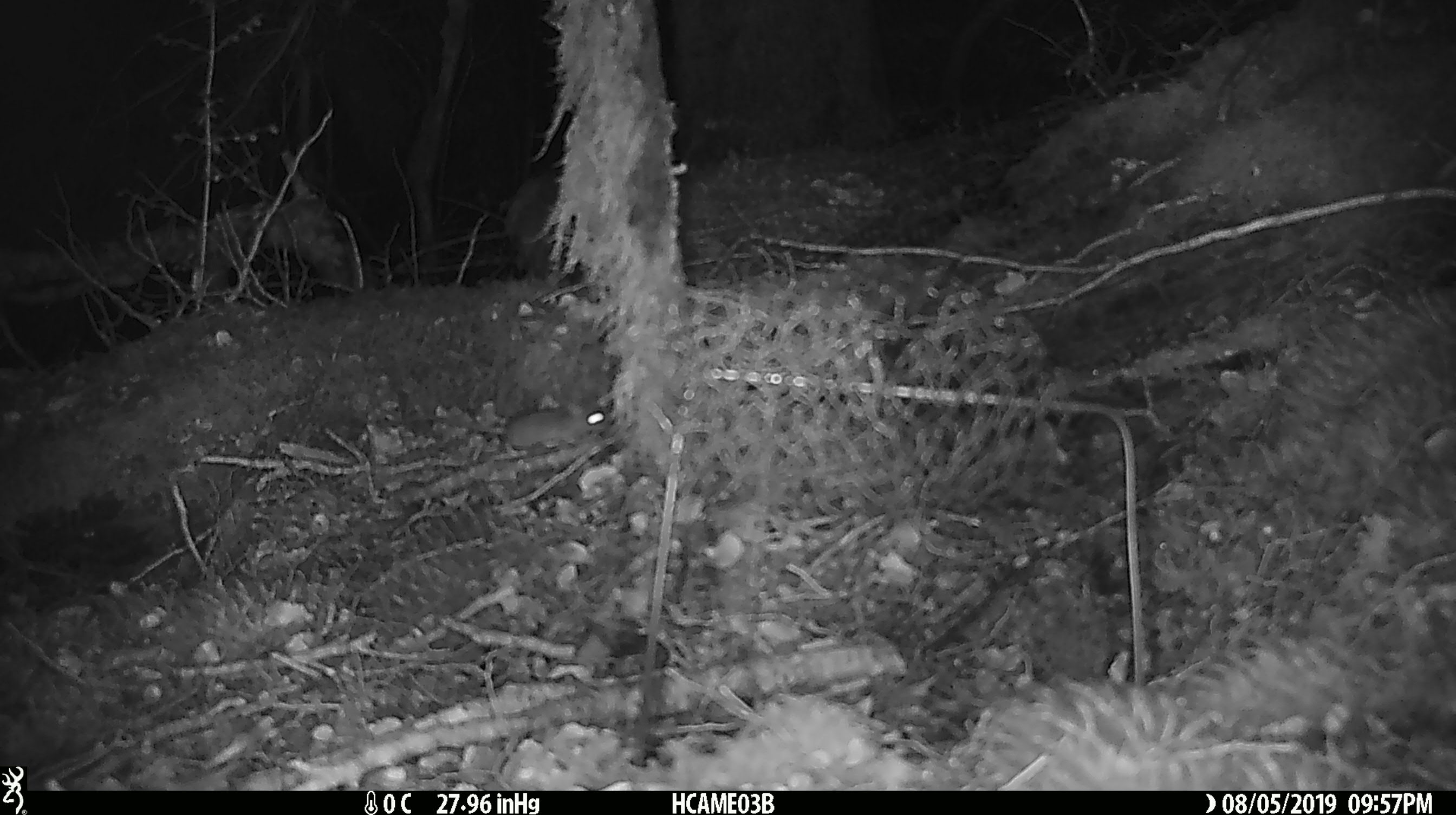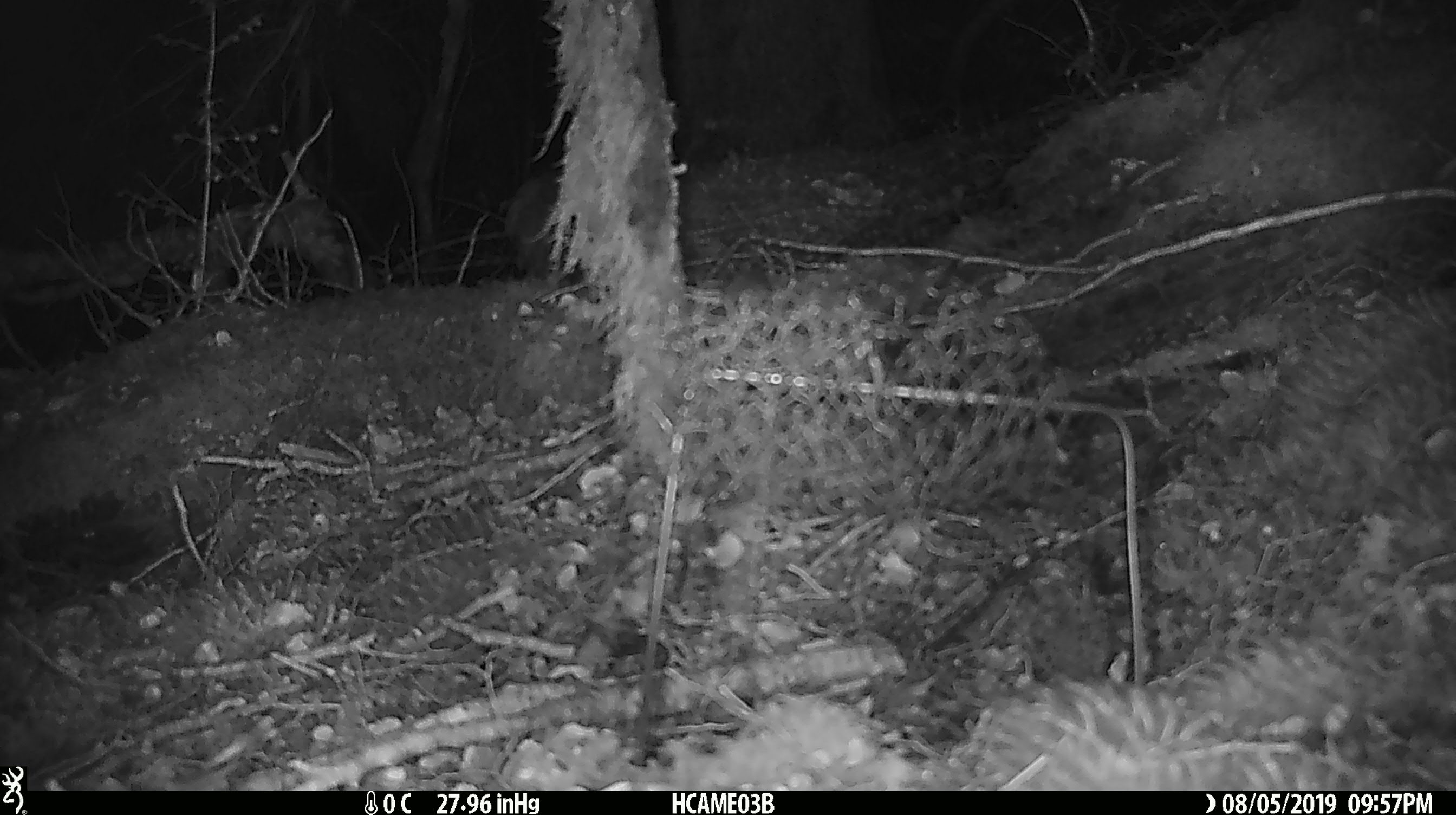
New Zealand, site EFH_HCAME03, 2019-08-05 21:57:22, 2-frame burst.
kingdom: Animalia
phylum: Chordata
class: Mammalia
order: Rodentia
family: Muridae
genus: Mus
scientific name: Mus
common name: mouse